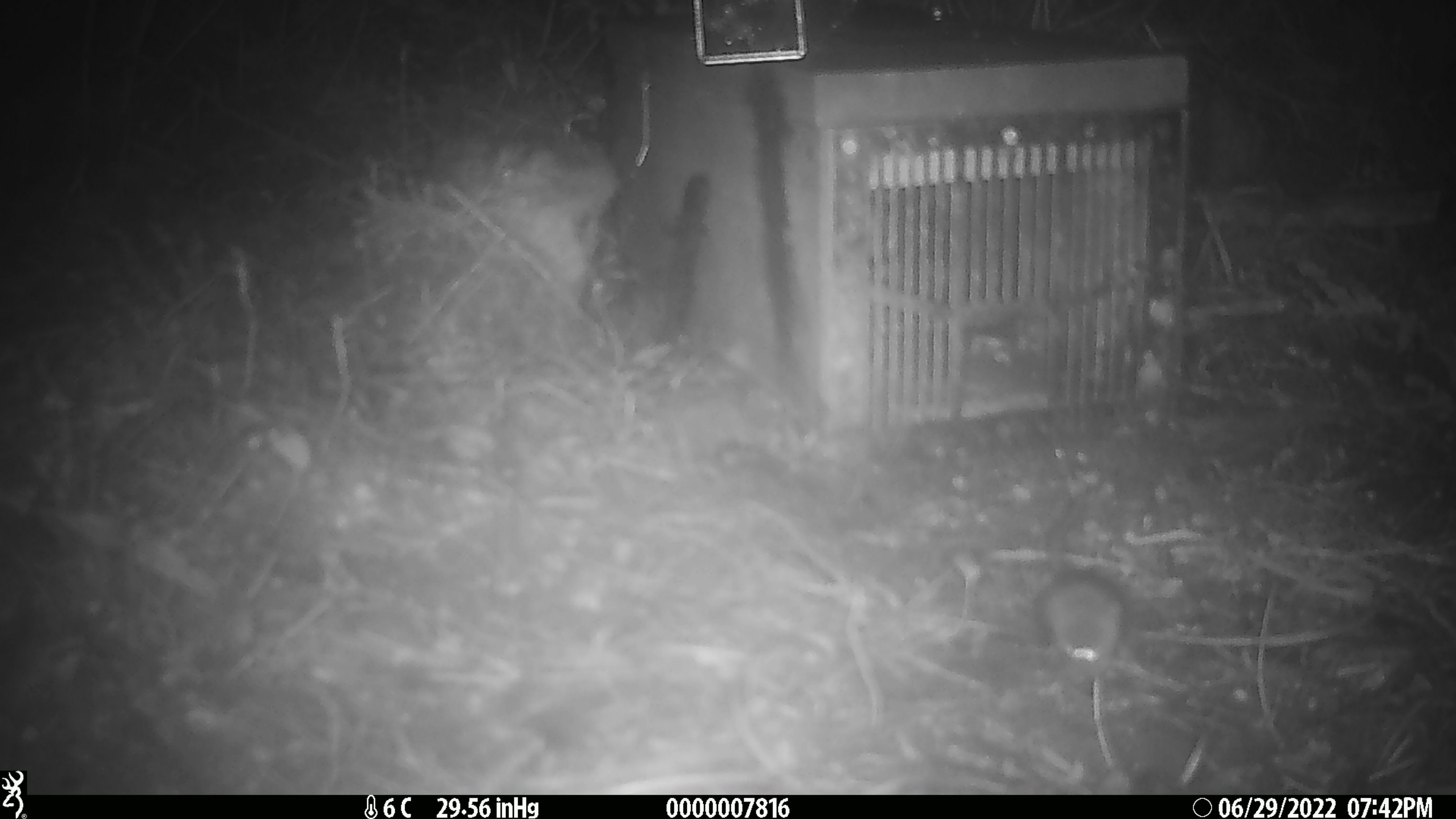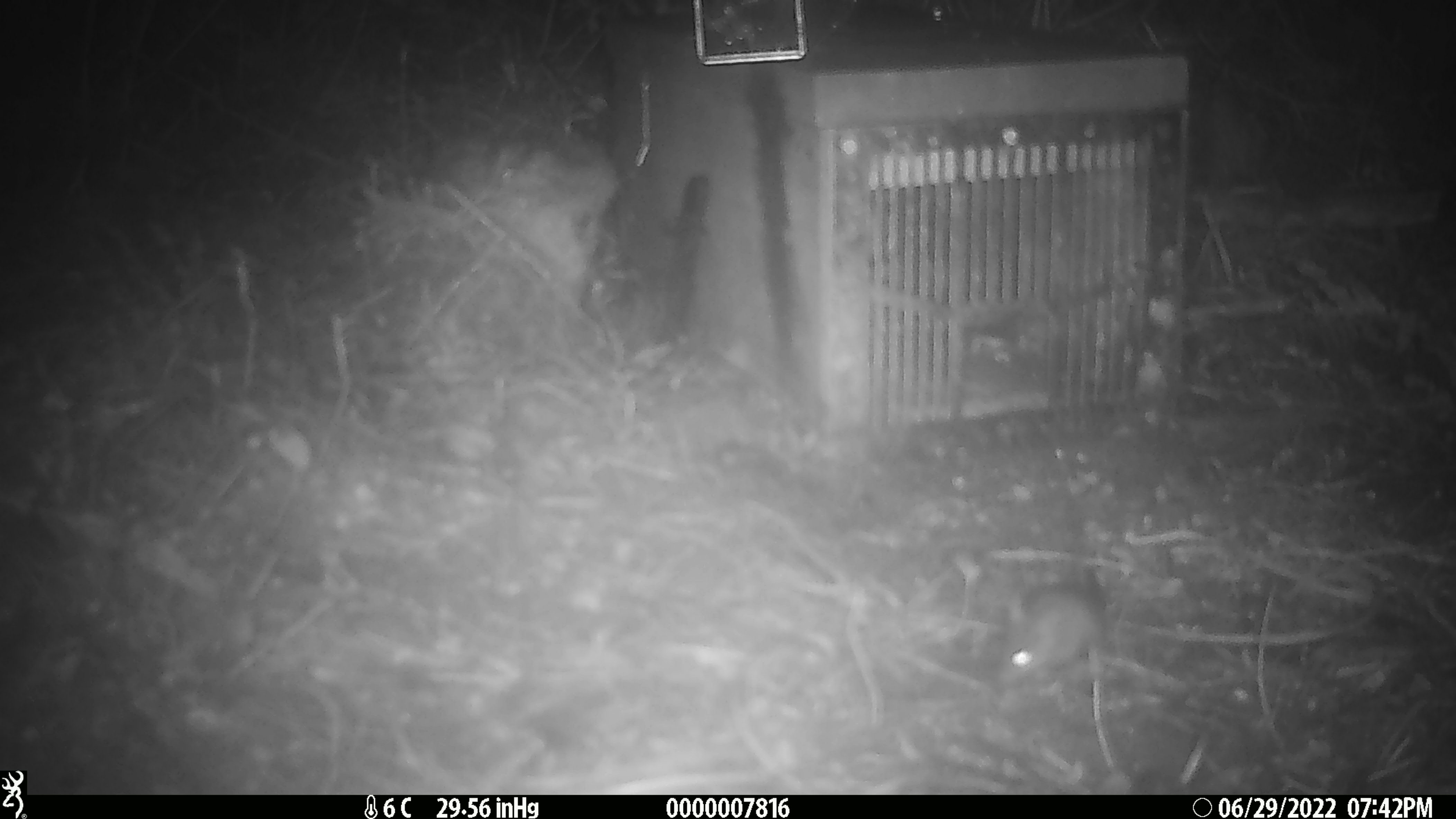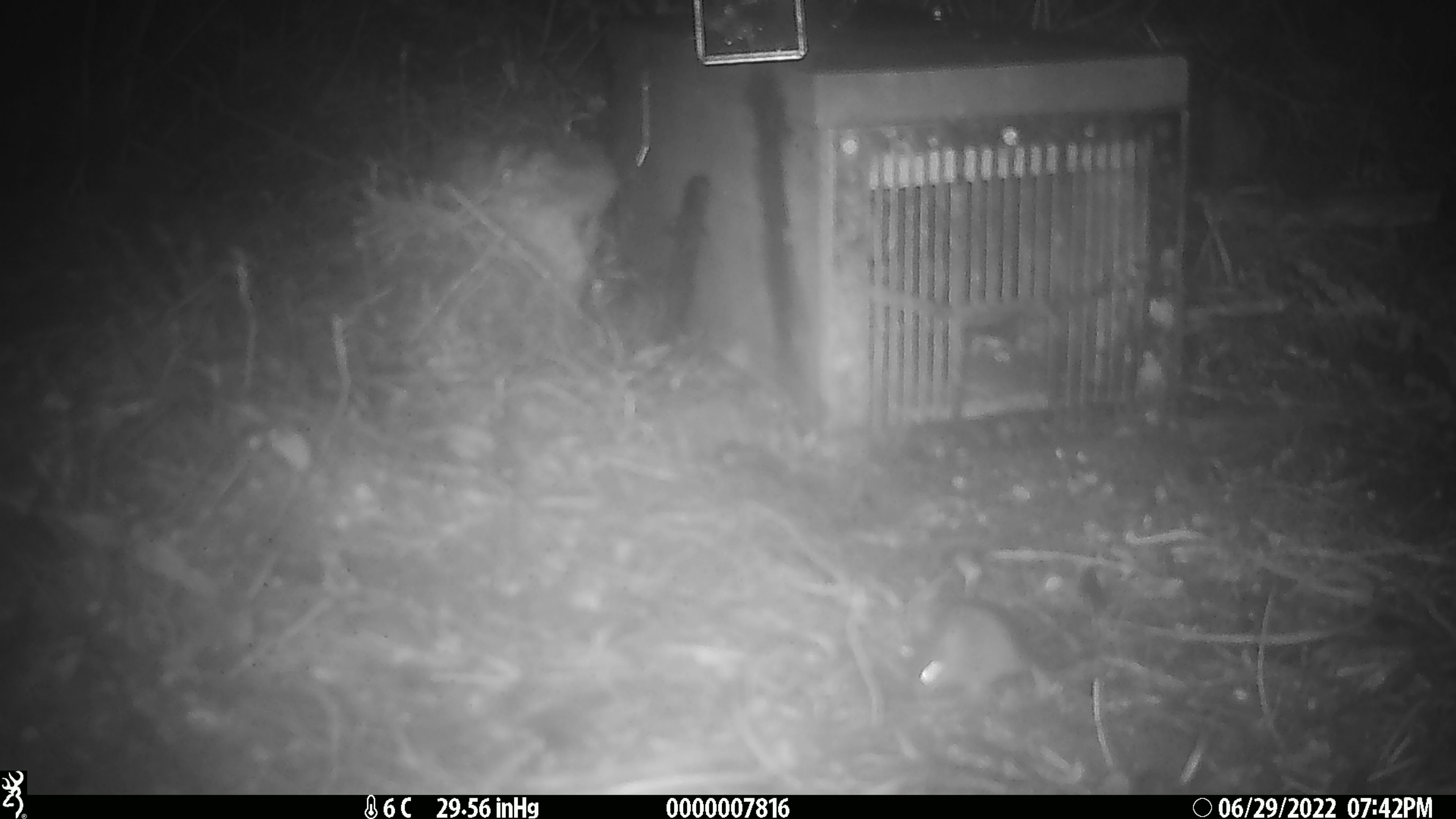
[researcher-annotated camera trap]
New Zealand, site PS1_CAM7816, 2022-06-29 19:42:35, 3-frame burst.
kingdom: Animalia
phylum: Chordata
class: Mammalia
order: Rodentia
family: Muridae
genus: Mus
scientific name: Mus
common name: mouse